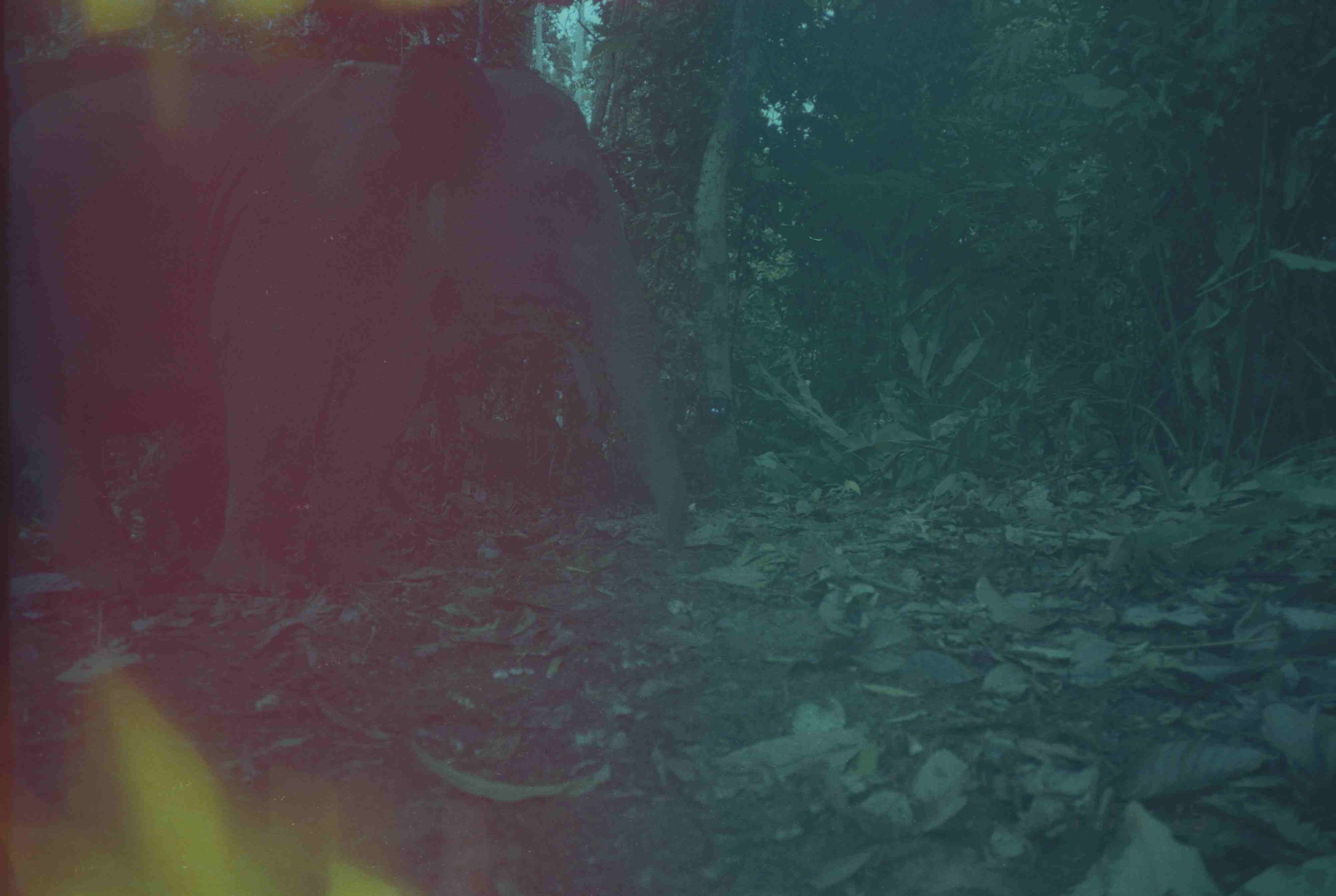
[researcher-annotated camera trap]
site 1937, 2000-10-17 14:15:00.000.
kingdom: Animalia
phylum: Chordata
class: Mammalia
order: Proboscidea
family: Elephantidae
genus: Elephas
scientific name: Elephas maximus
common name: asian elephant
Elephas maximus (asian elephant), count 1.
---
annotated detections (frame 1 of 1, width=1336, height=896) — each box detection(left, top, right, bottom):
elephas maximus: detection(1, 41, 689, 603)